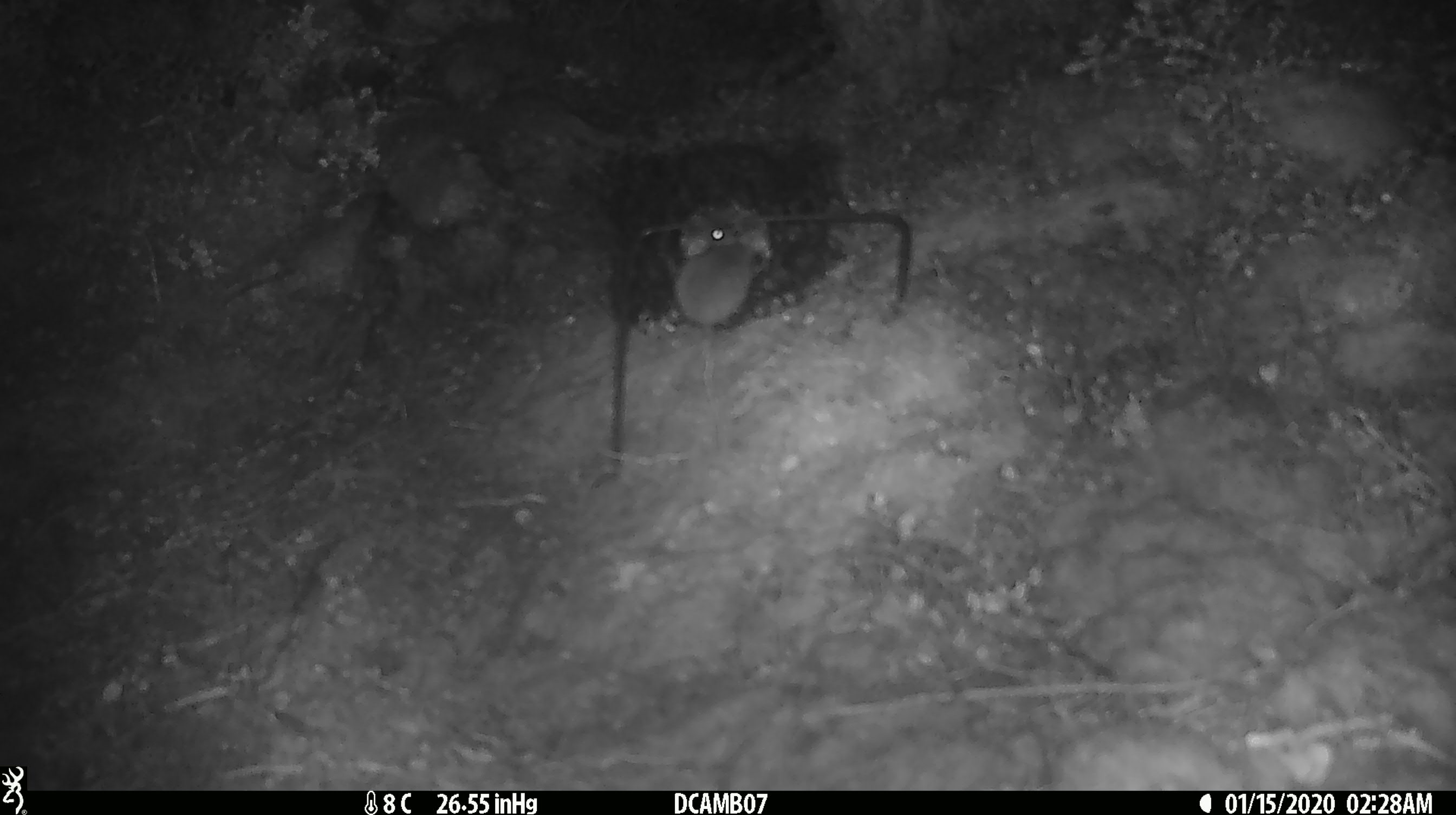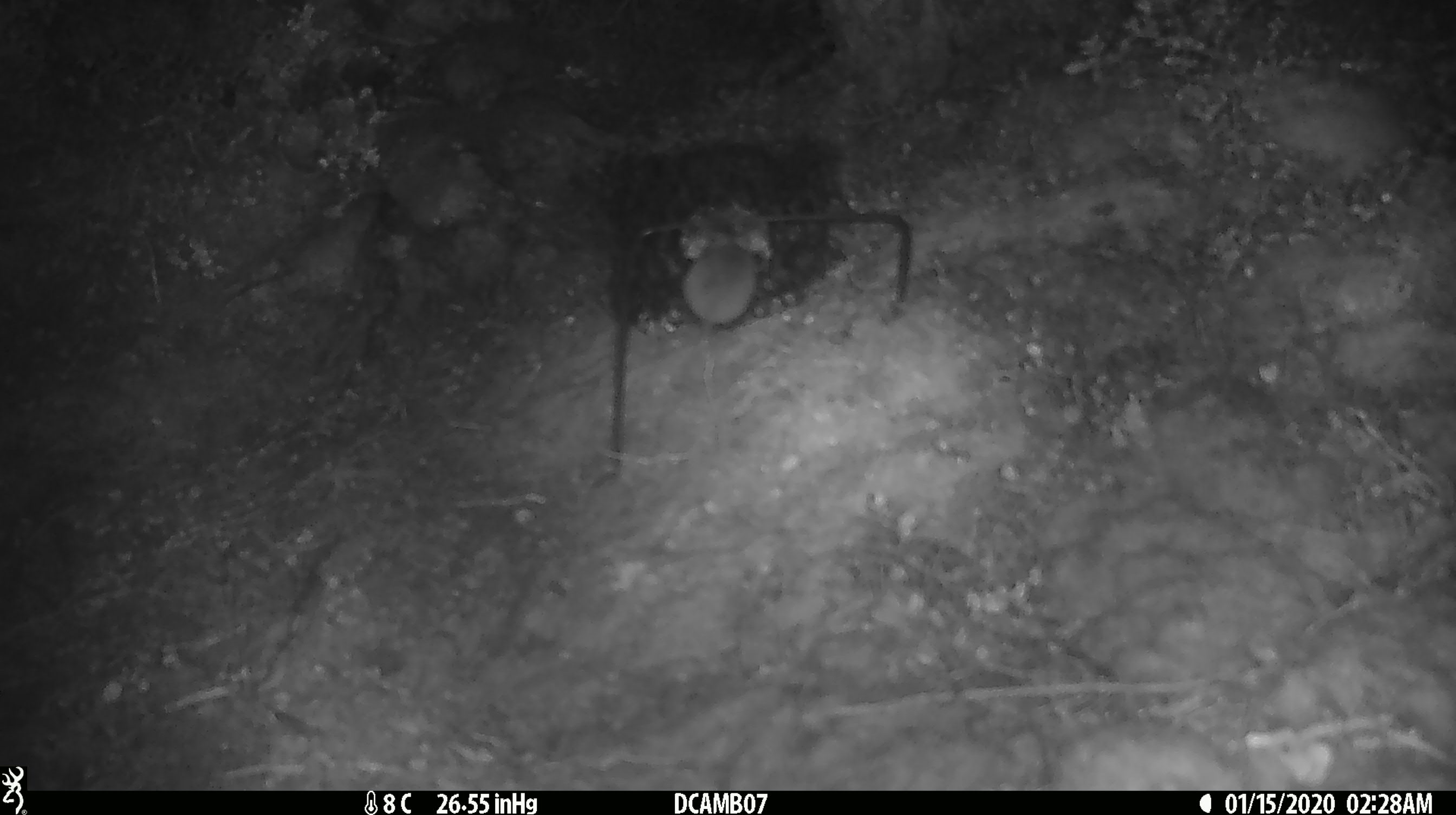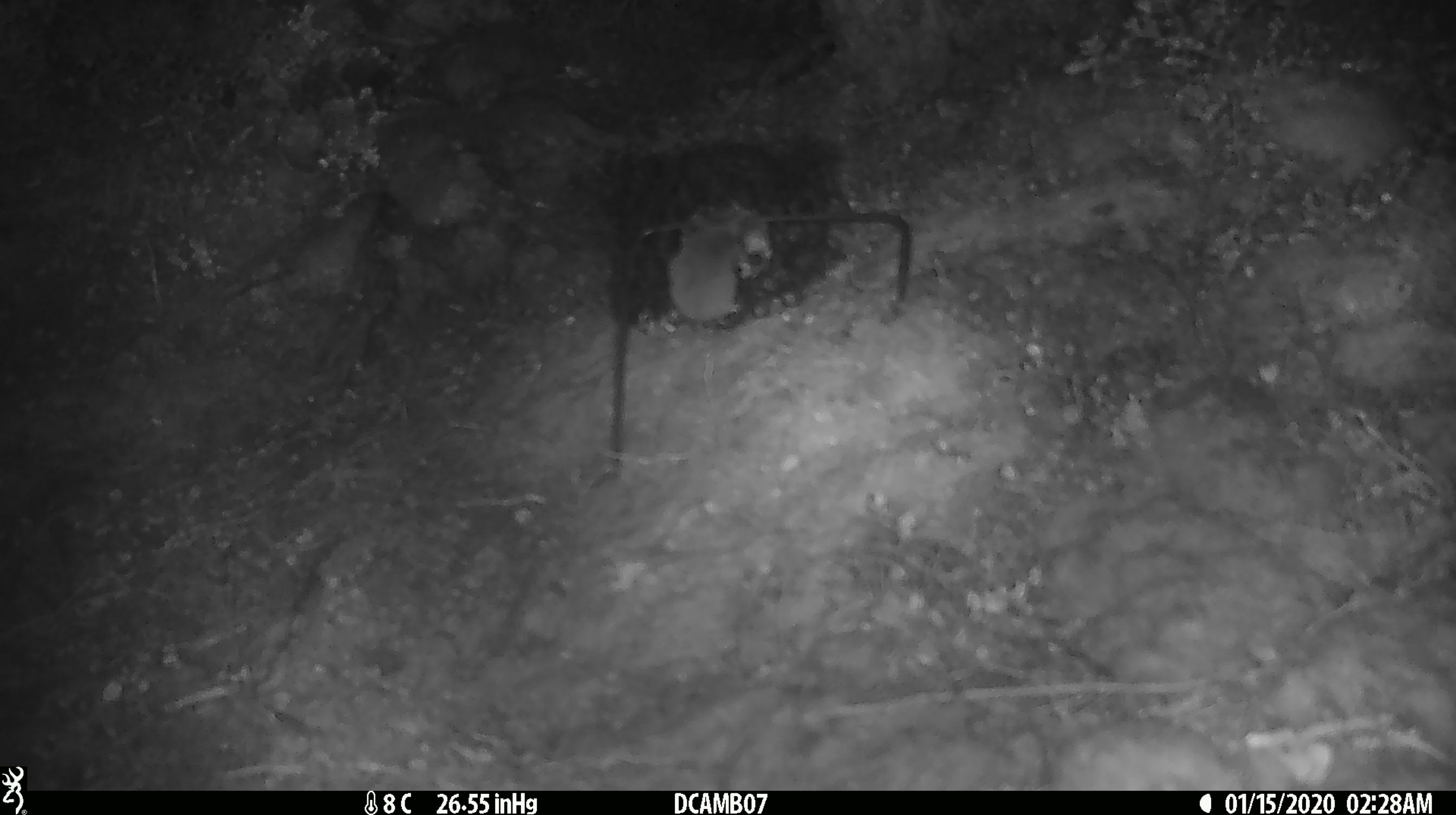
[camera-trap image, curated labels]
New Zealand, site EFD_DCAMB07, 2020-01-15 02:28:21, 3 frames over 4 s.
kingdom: Animalia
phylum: Chordata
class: Mammalia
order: Rodentia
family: Muridae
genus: Mus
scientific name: Mus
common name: mouse